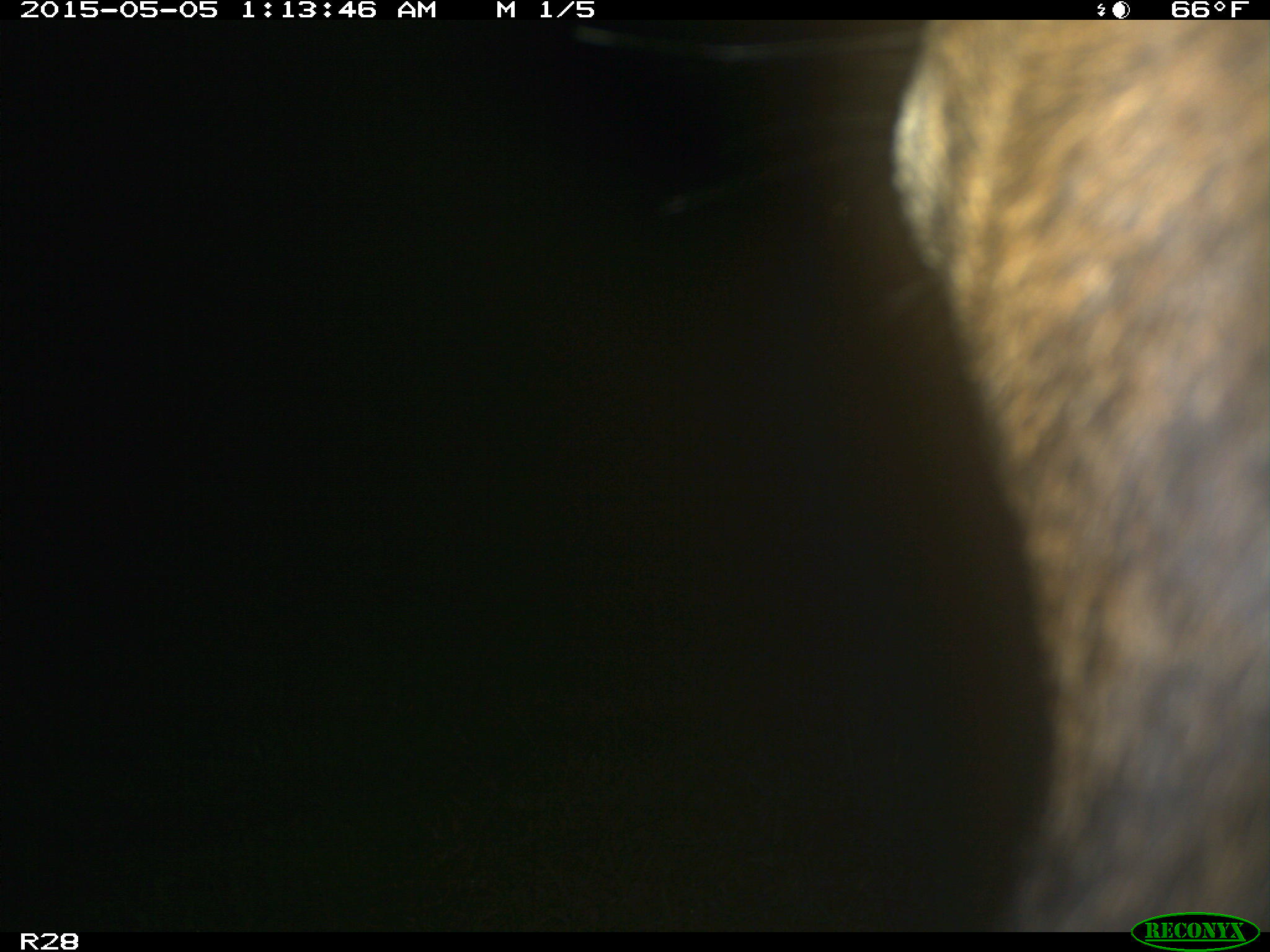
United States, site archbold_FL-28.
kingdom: Animalia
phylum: Chordata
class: Mammalia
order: Artiodactyla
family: Bovidae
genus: Bos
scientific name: Bos taurus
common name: domestic cow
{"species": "Bos taurus (domestic cow)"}